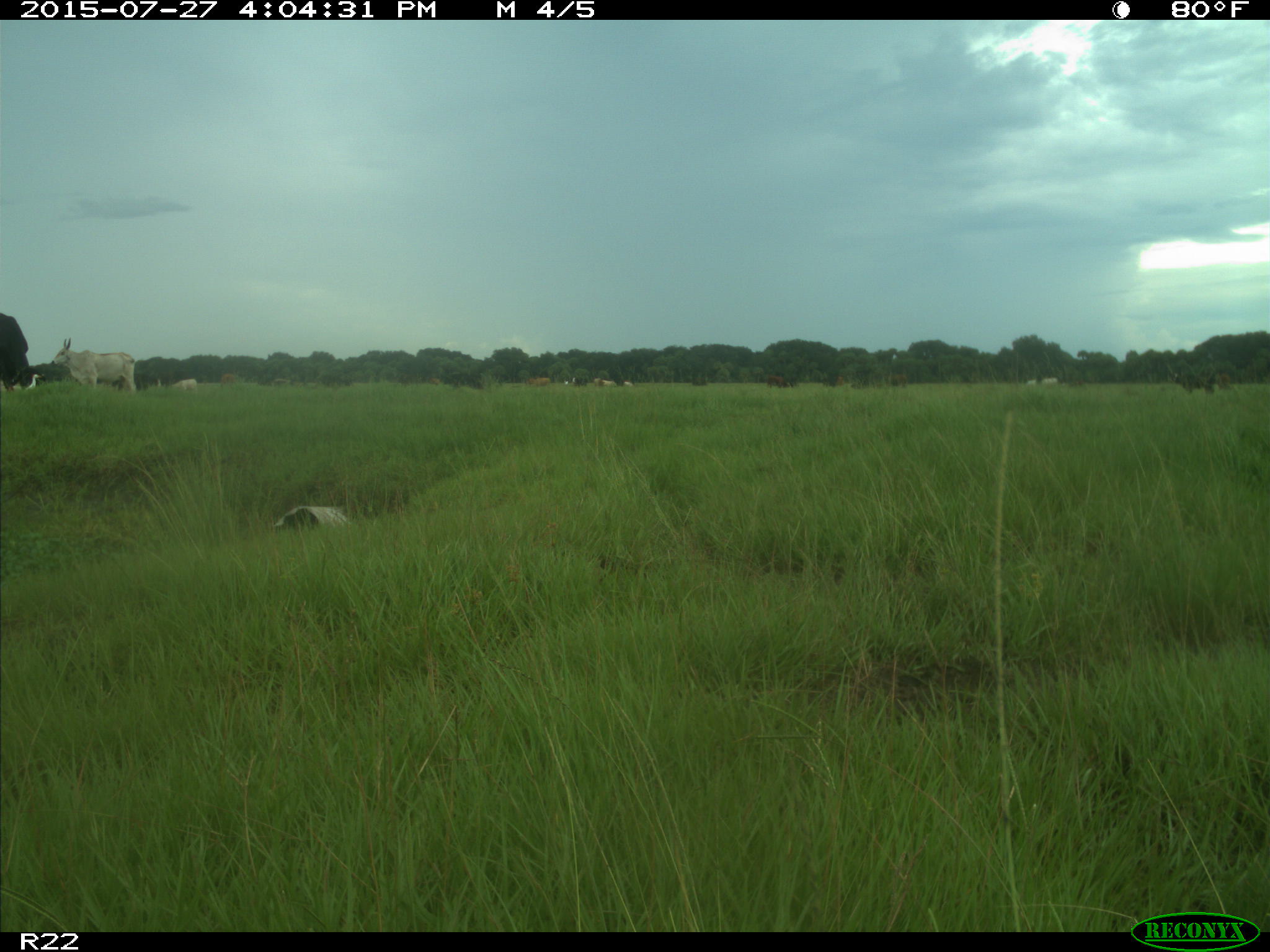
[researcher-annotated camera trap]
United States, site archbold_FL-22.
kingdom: Animalia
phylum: Chordata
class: Mammalia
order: Artiodactyla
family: Bovidae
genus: Bos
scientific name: Bos taurus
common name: domestic cow